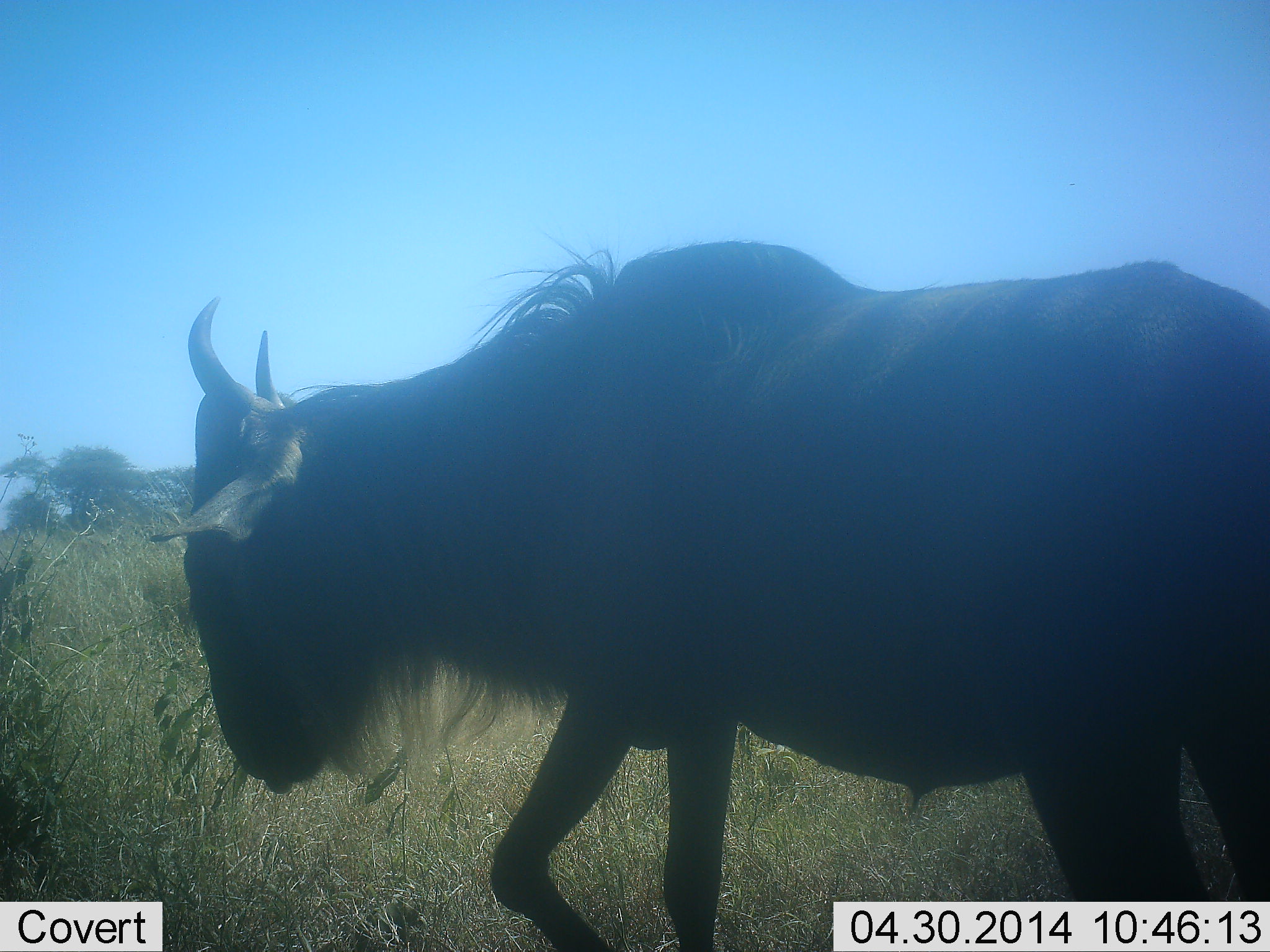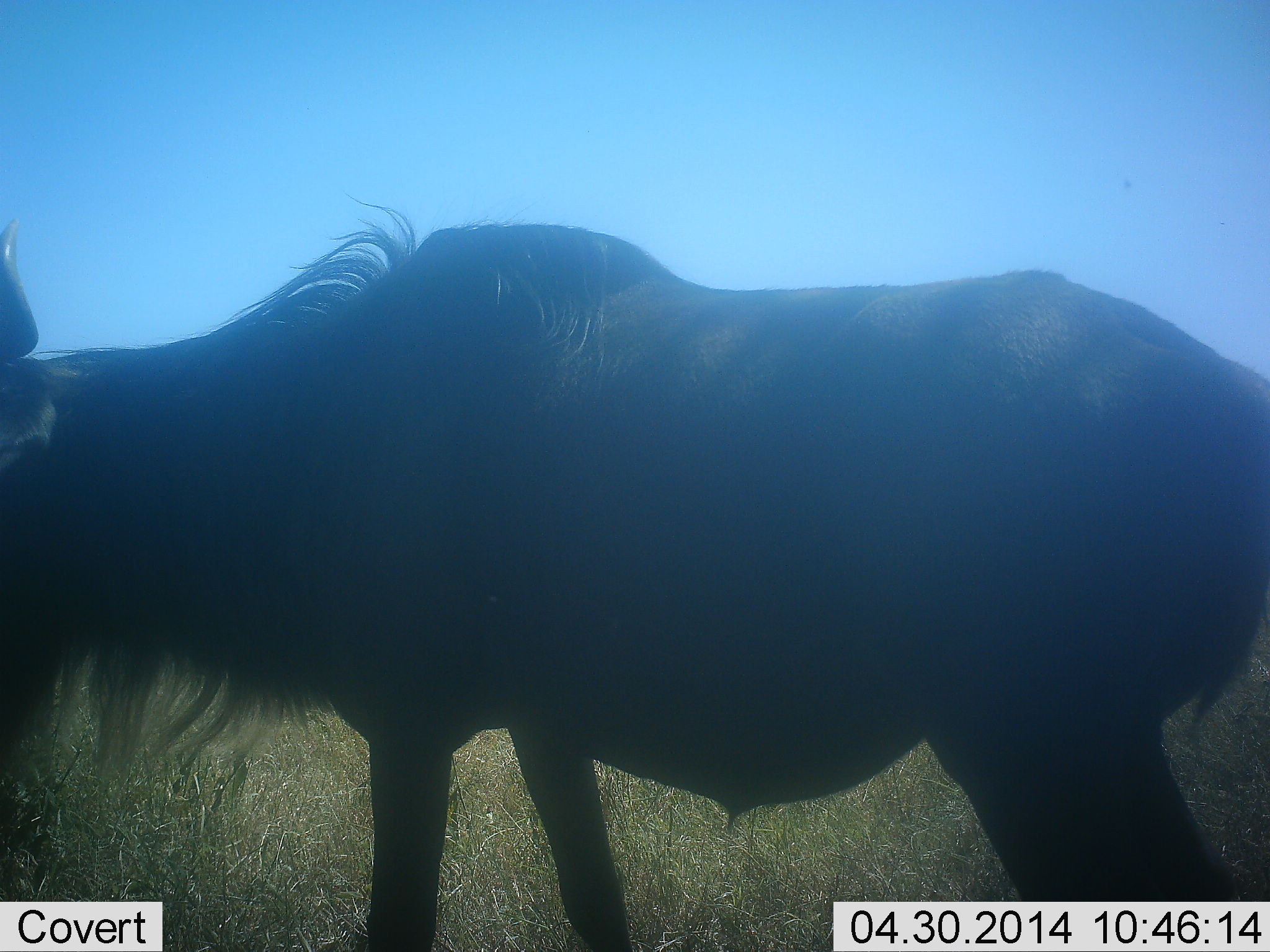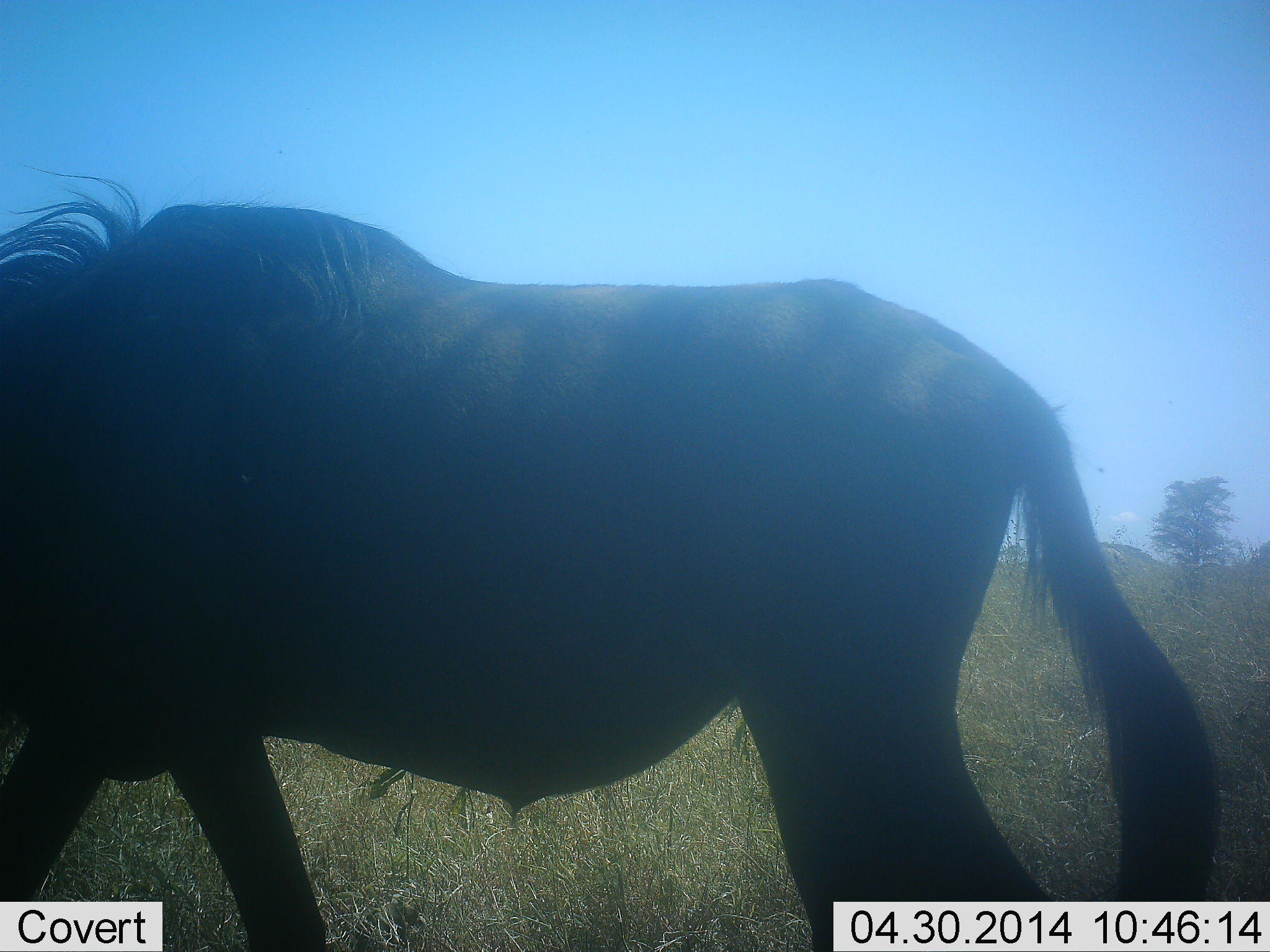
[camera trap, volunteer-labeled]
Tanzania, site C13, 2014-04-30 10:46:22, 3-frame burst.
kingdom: Animalia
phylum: Chordata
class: Mammalia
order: Artiodactyla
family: Bovidae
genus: Connochaetes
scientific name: Connochaetes taurinus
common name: blue wildebeest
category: wildebeest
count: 1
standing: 20%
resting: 0%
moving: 90%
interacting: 0%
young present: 0%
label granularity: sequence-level